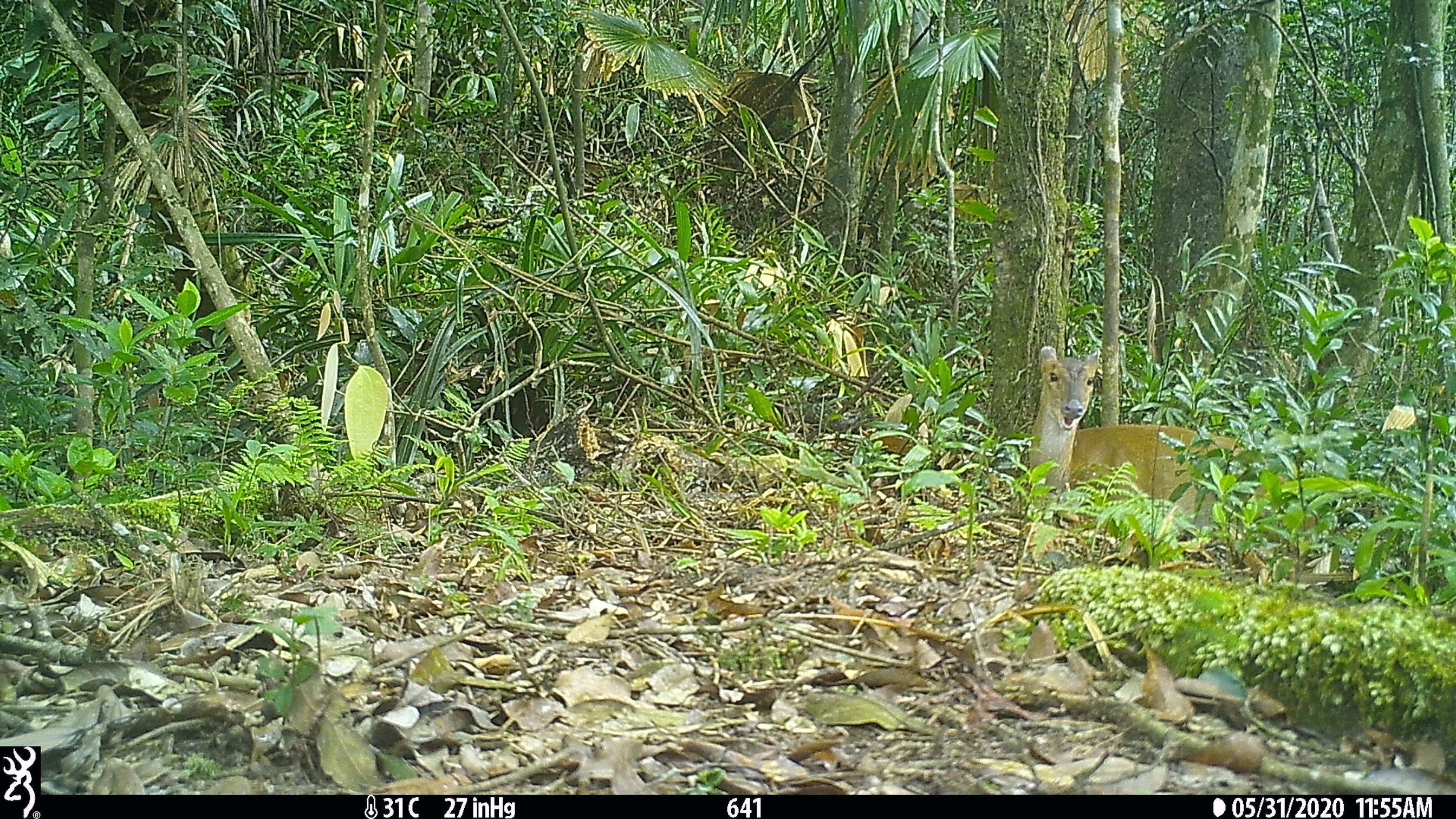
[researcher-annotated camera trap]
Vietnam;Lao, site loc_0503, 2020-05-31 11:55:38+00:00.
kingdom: Animalia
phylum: Chordata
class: Mammalia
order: Artiodactyla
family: Cervidae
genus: Muntiacus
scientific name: Muntiacus vuquangensis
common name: large-antlered muntjac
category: large antlered muntjac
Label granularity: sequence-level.